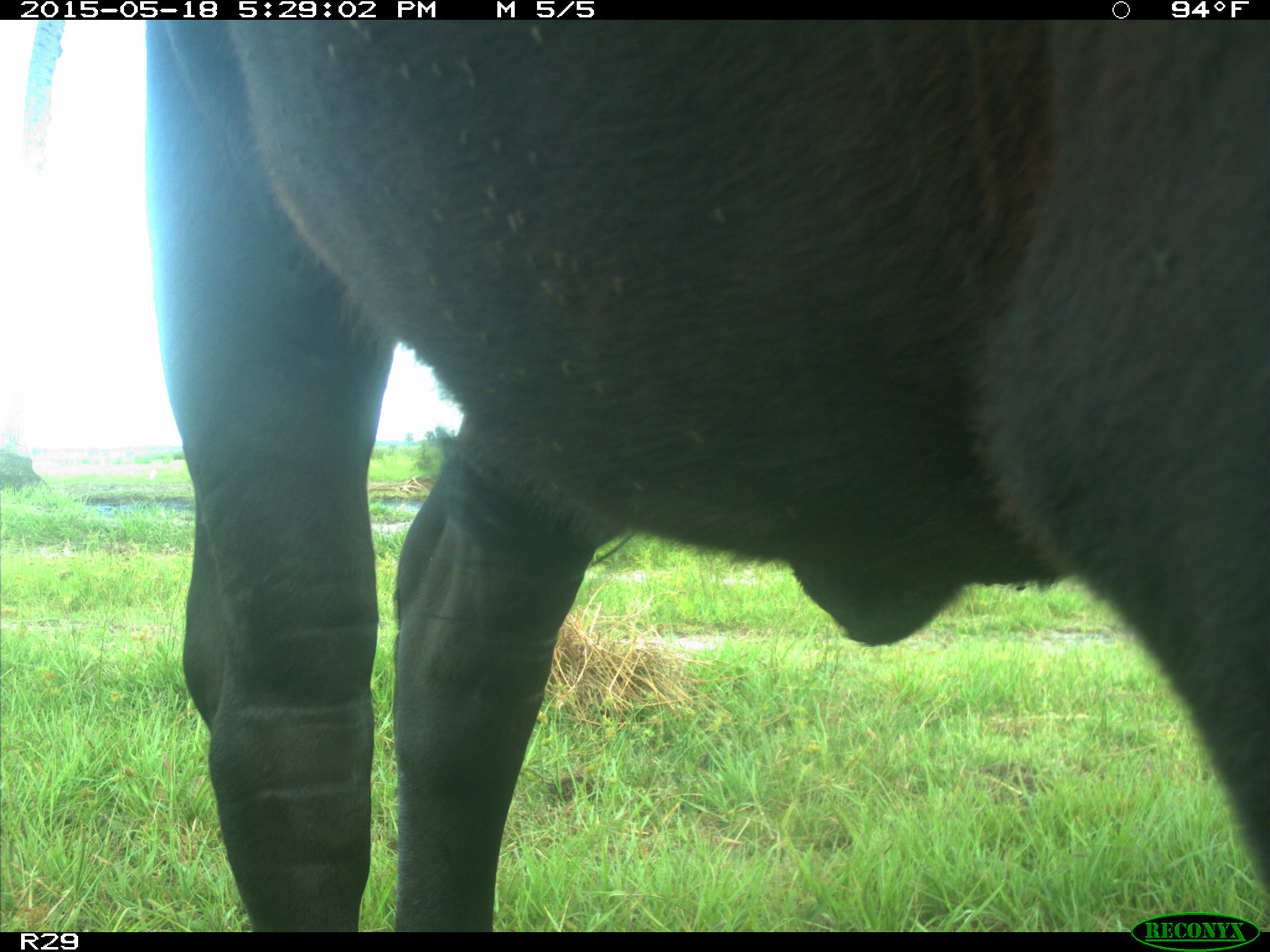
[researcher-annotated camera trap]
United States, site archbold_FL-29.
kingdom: Animalia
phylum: Chordata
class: Mammalia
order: Artiodactyla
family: Bovidae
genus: Bos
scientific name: Bos taurus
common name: domestic cow